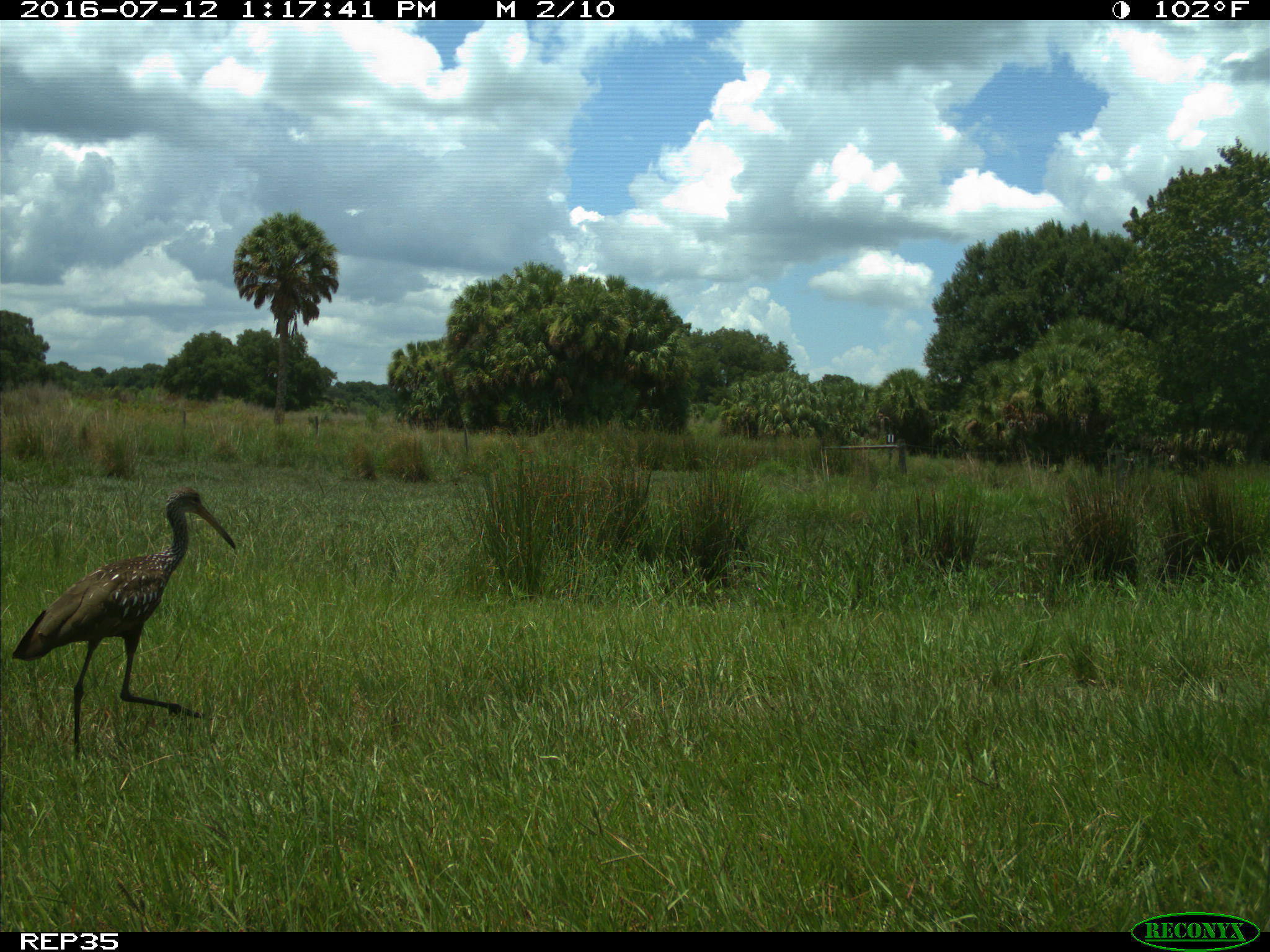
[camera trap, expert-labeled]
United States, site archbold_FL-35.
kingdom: Animalia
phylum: Chordata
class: Aves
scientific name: Aves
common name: birds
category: unidentified bird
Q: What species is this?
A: Unidentified bird (birds) (Aves).